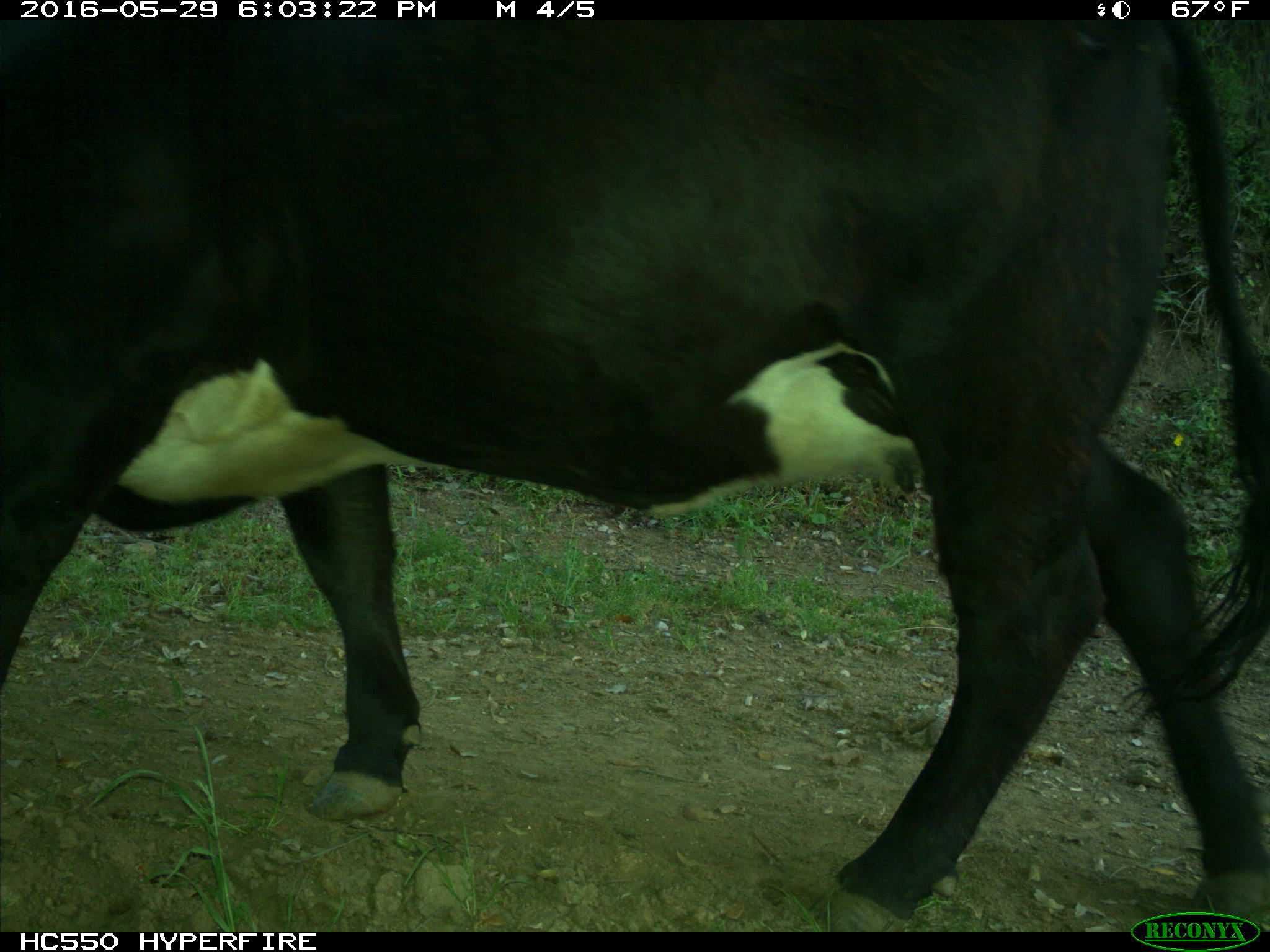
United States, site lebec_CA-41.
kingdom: Animalia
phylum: Chordata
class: Mammalia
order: Artiodactyla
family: Bovidae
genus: Bos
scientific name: Bos taurus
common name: domestic cow